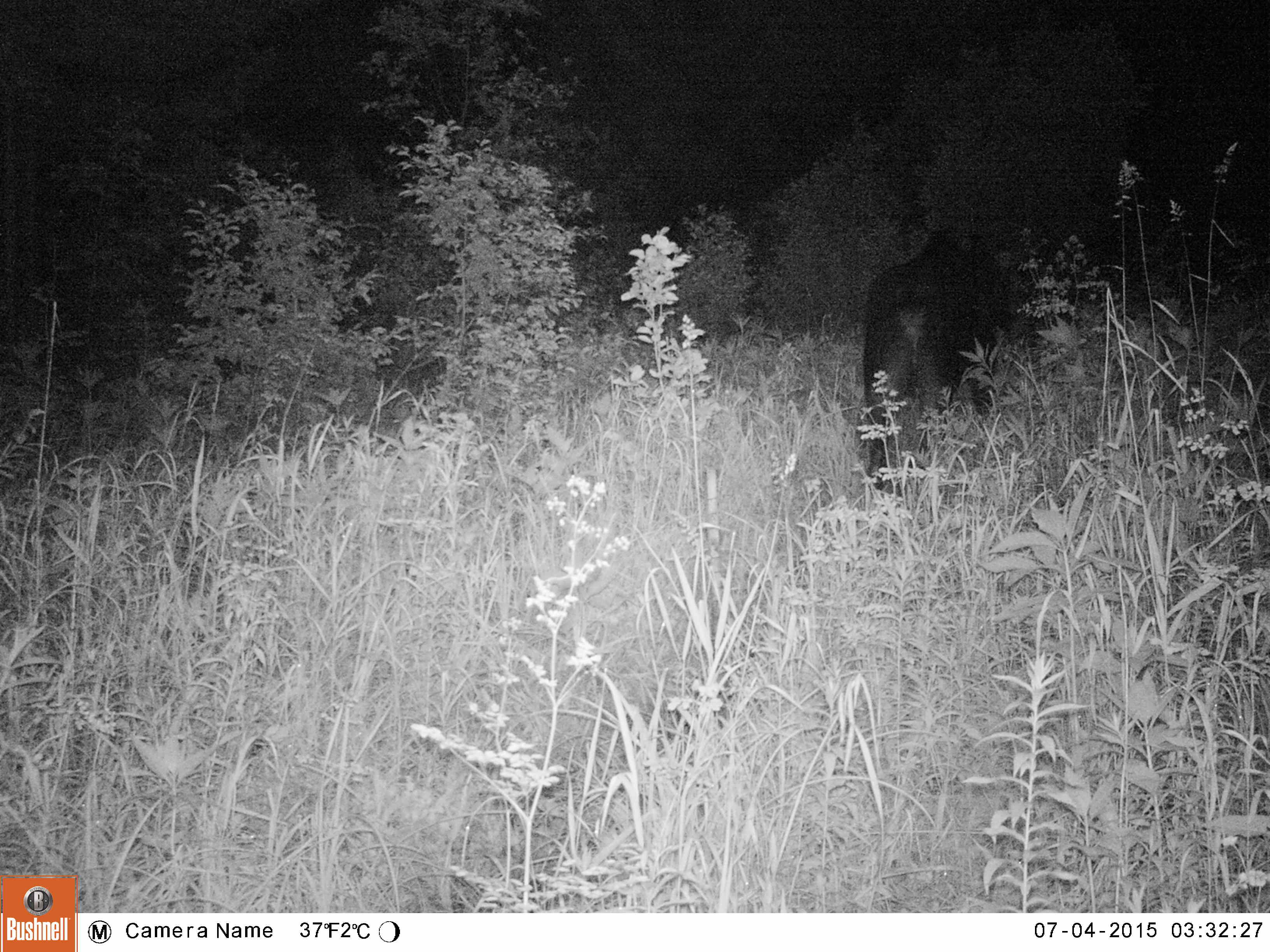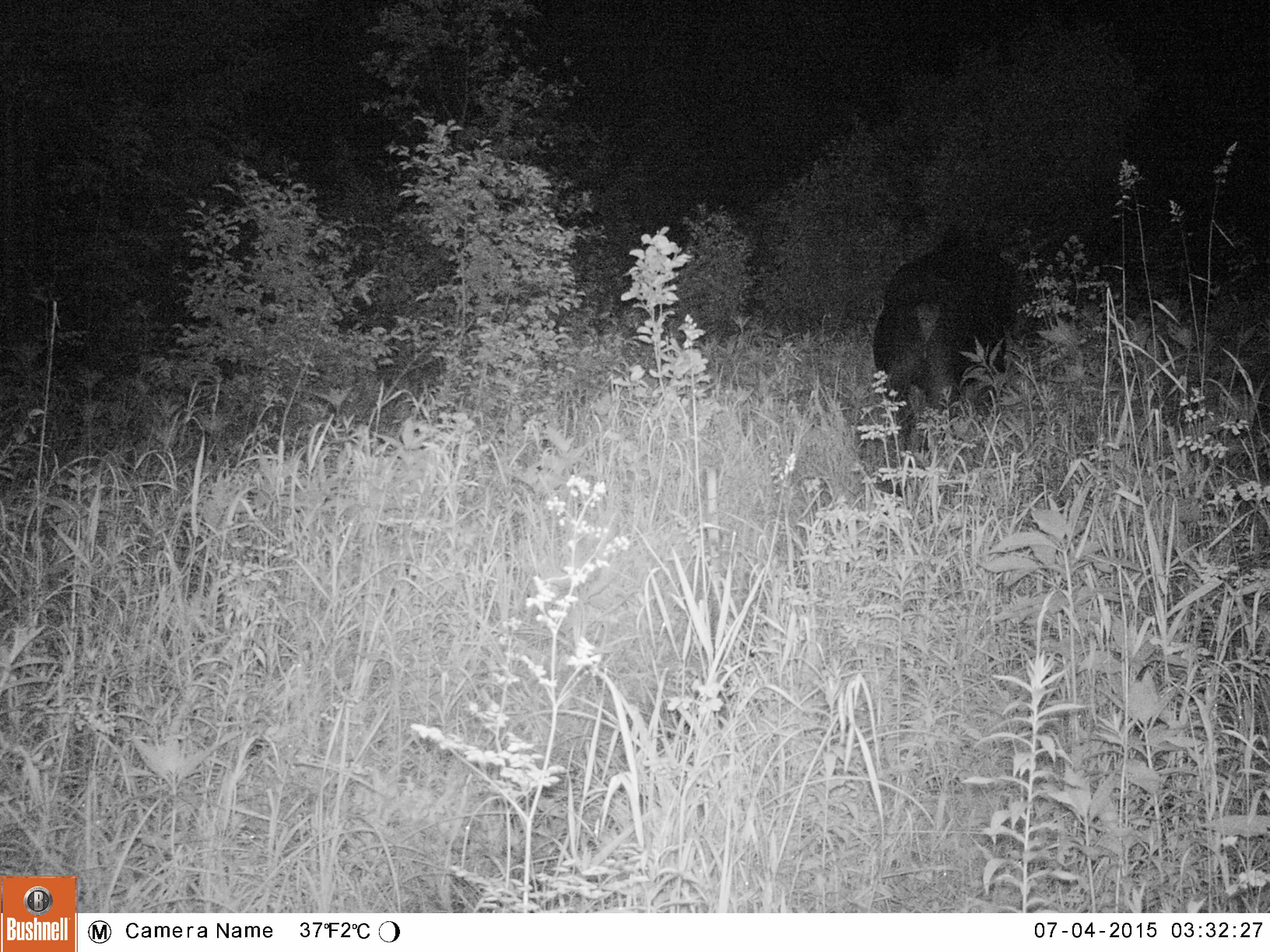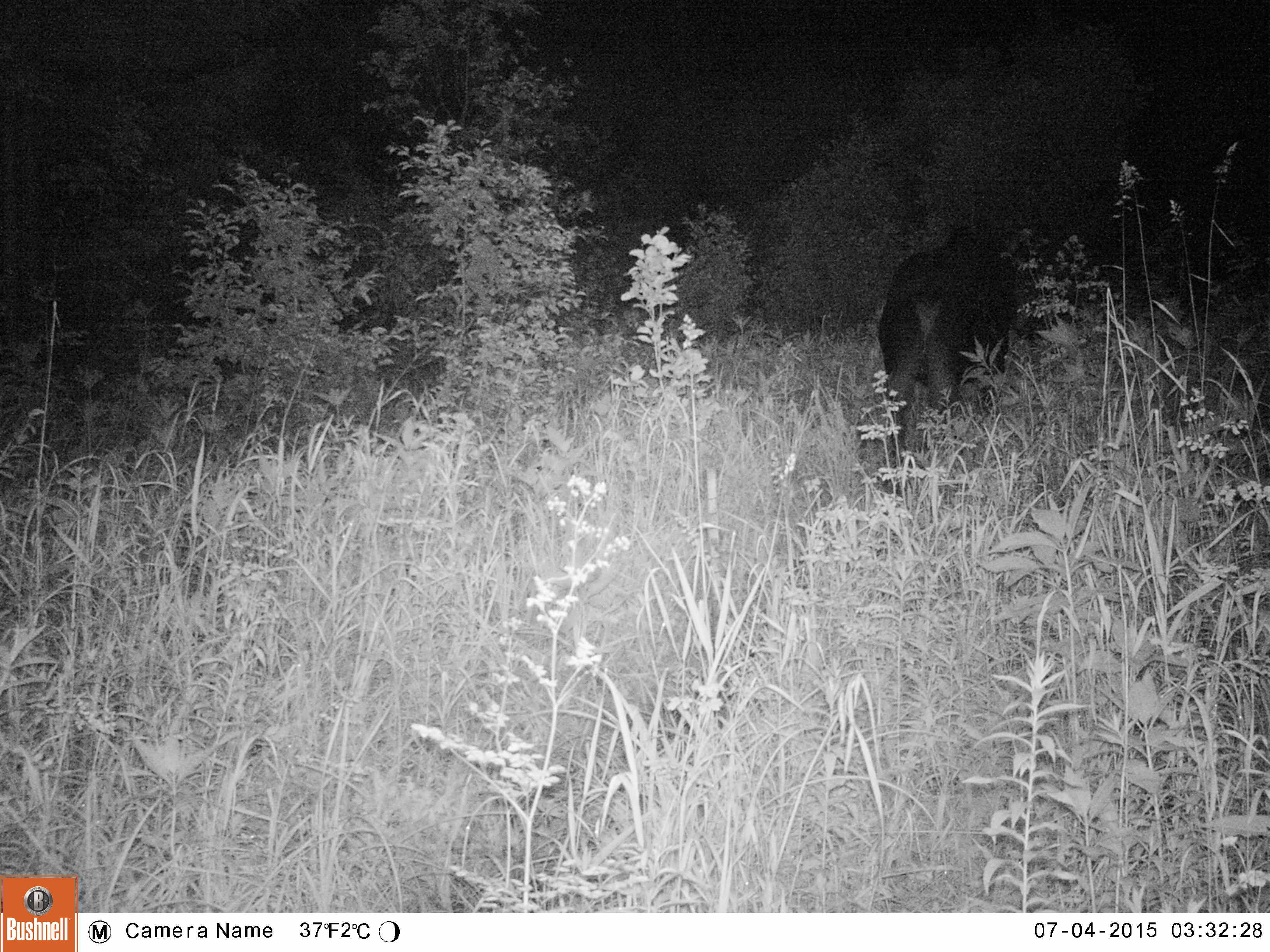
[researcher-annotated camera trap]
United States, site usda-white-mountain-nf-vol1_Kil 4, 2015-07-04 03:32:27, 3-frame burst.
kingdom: Animalia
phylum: Chordata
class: Mammalia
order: Artiodactyla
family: Cervidae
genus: Alces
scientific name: Alces alces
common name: moose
Moose (Alces alces).